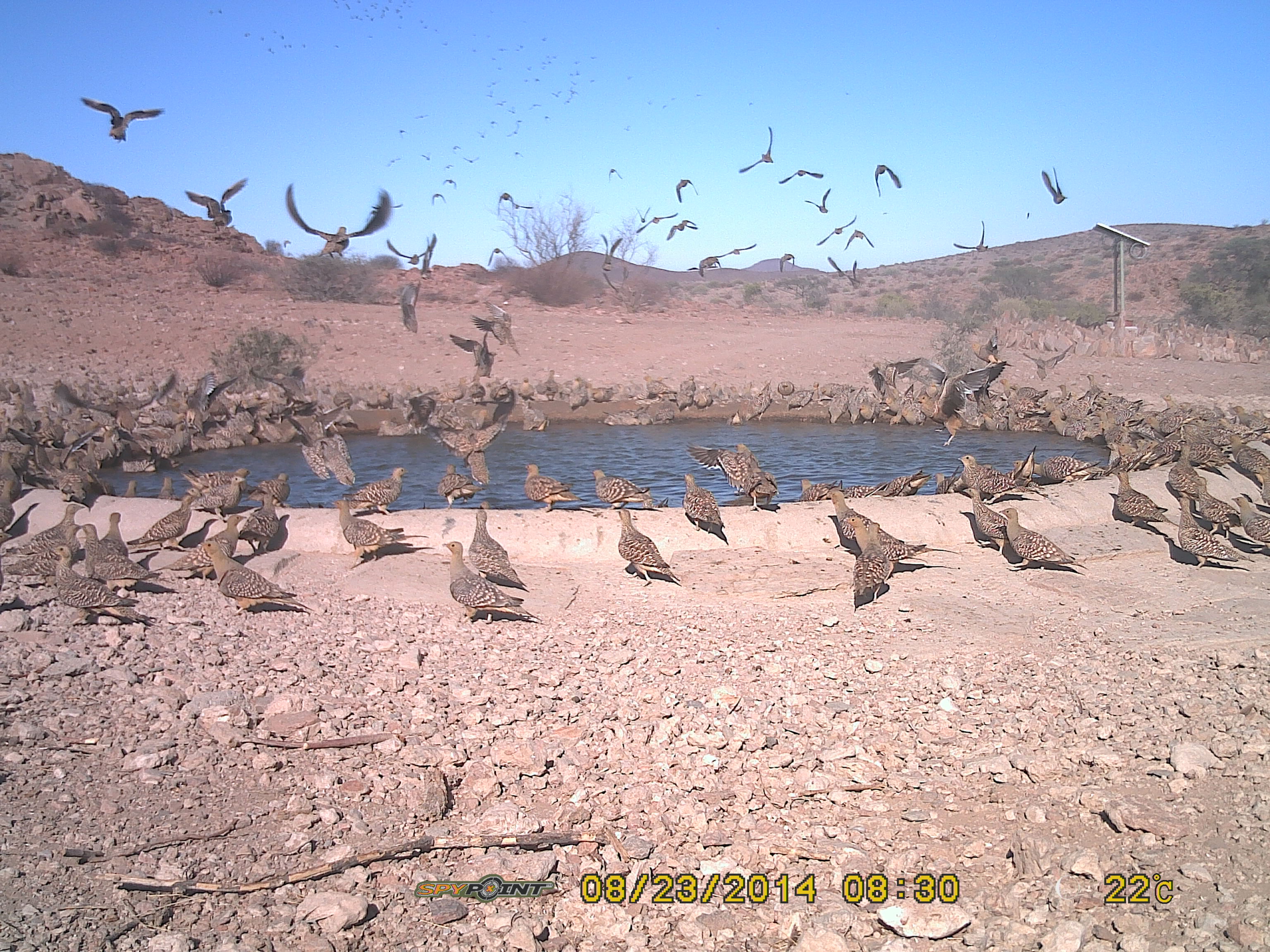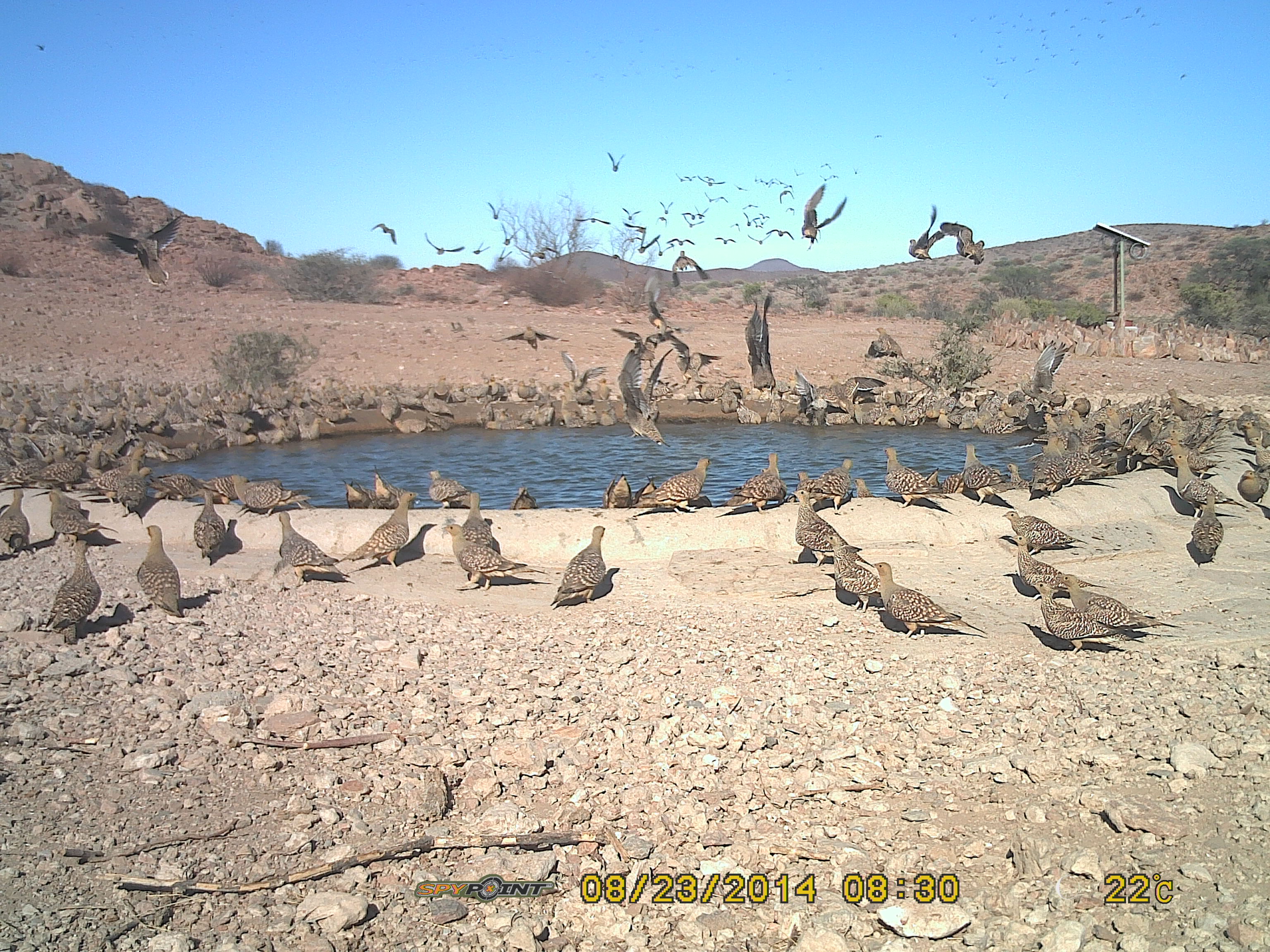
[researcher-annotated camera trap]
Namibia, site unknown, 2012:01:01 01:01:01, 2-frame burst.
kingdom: Animalia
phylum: Chordata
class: Aves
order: Pterocliformes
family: Pteroclidae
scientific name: Pteroclidae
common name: sandgrouse